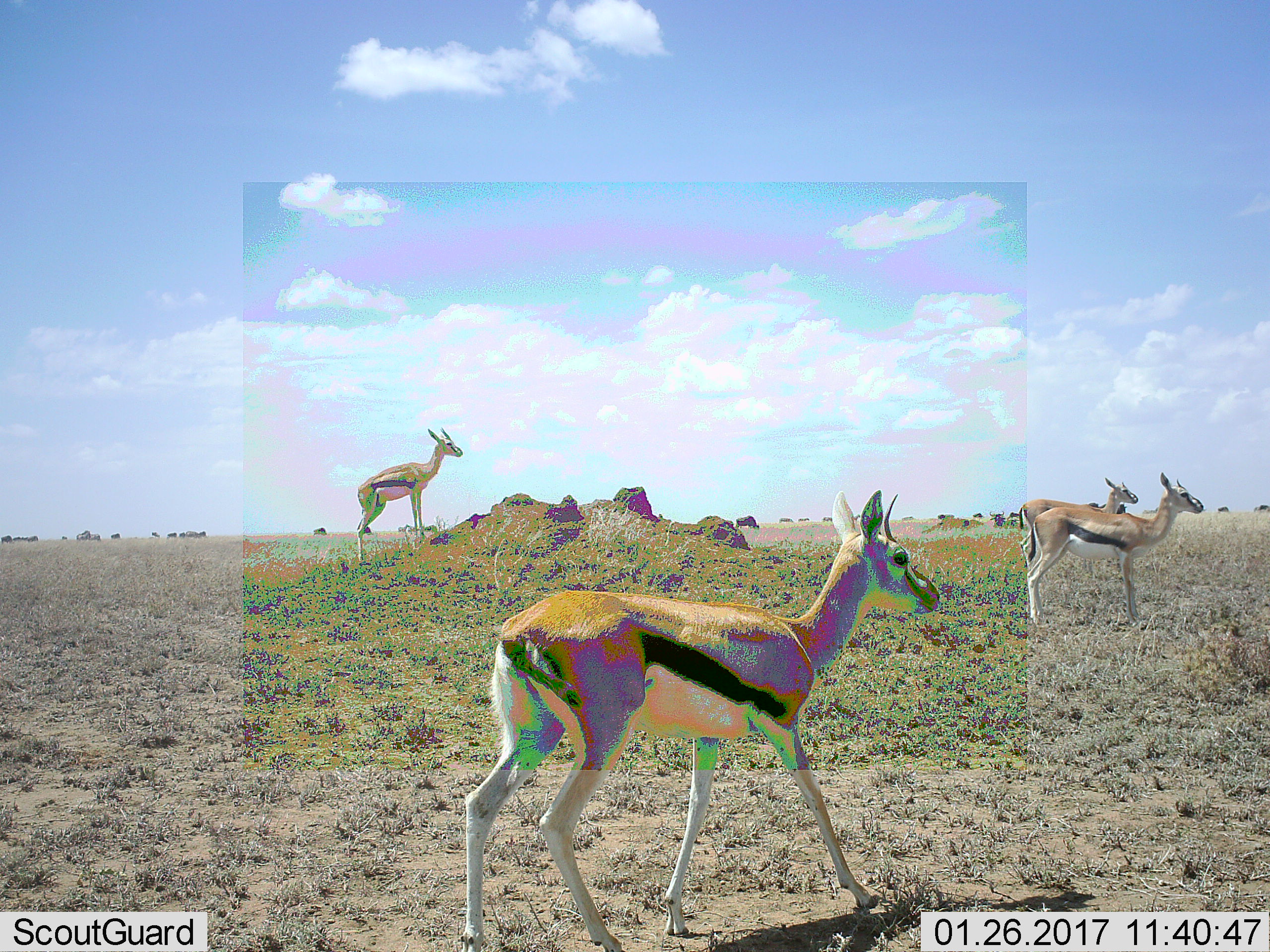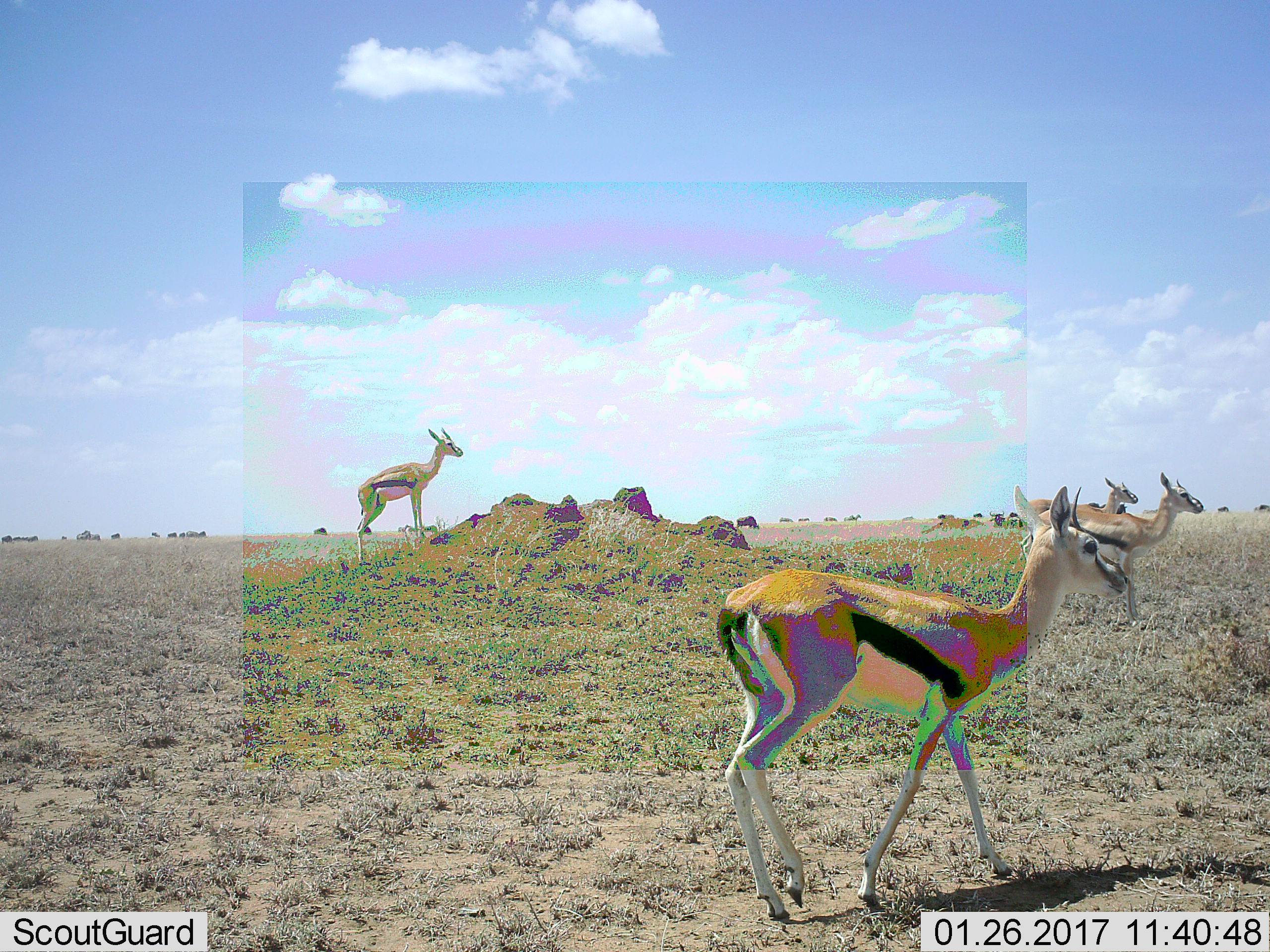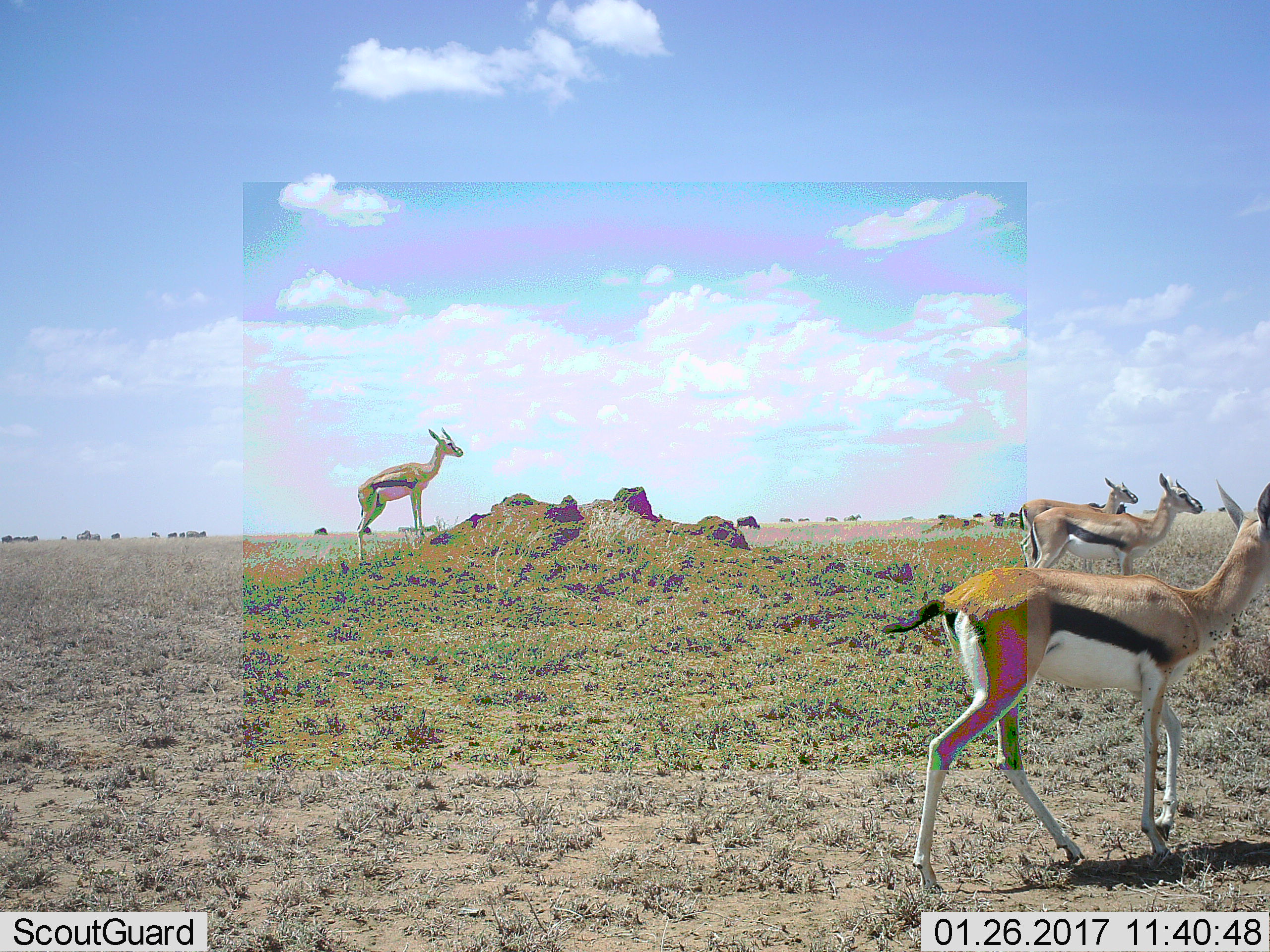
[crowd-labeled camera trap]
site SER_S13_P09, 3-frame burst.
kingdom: Animalia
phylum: Chordata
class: Mammalia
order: Artiodactyla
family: Bovidae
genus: Eudorcas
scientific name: Eudorcas thomsonii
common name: thomson's gazelle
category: gazellethomsons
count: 4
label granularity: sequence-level